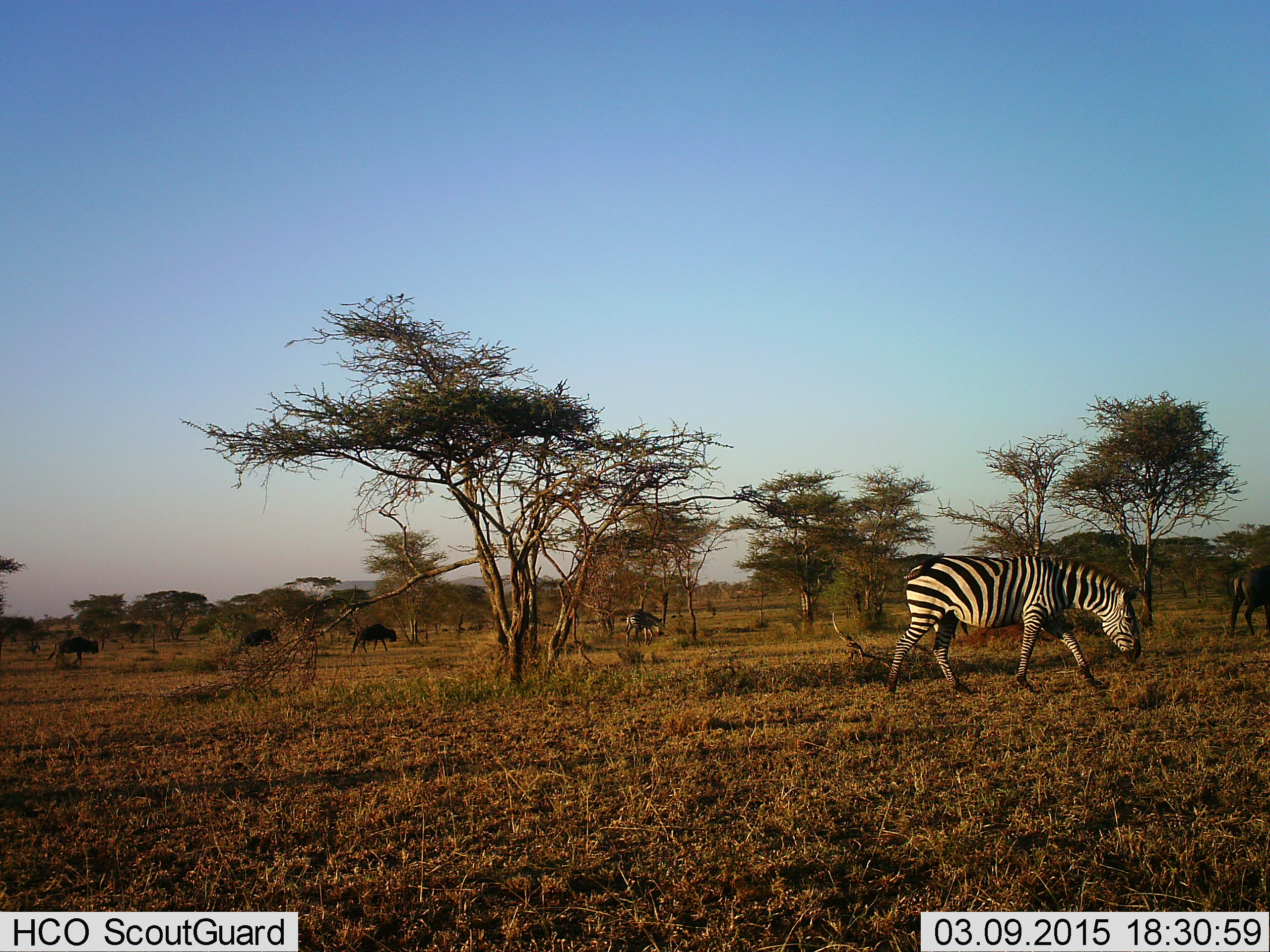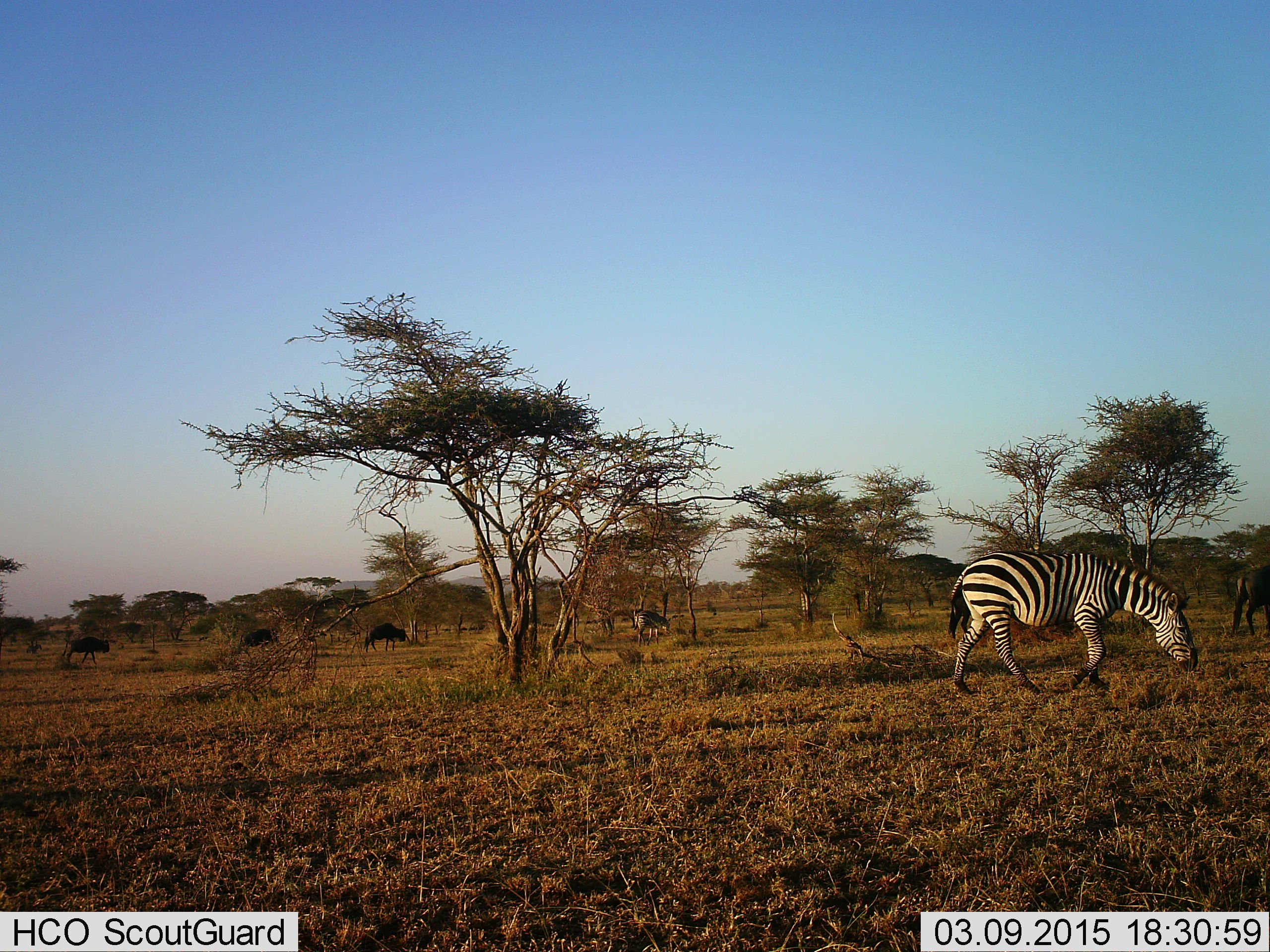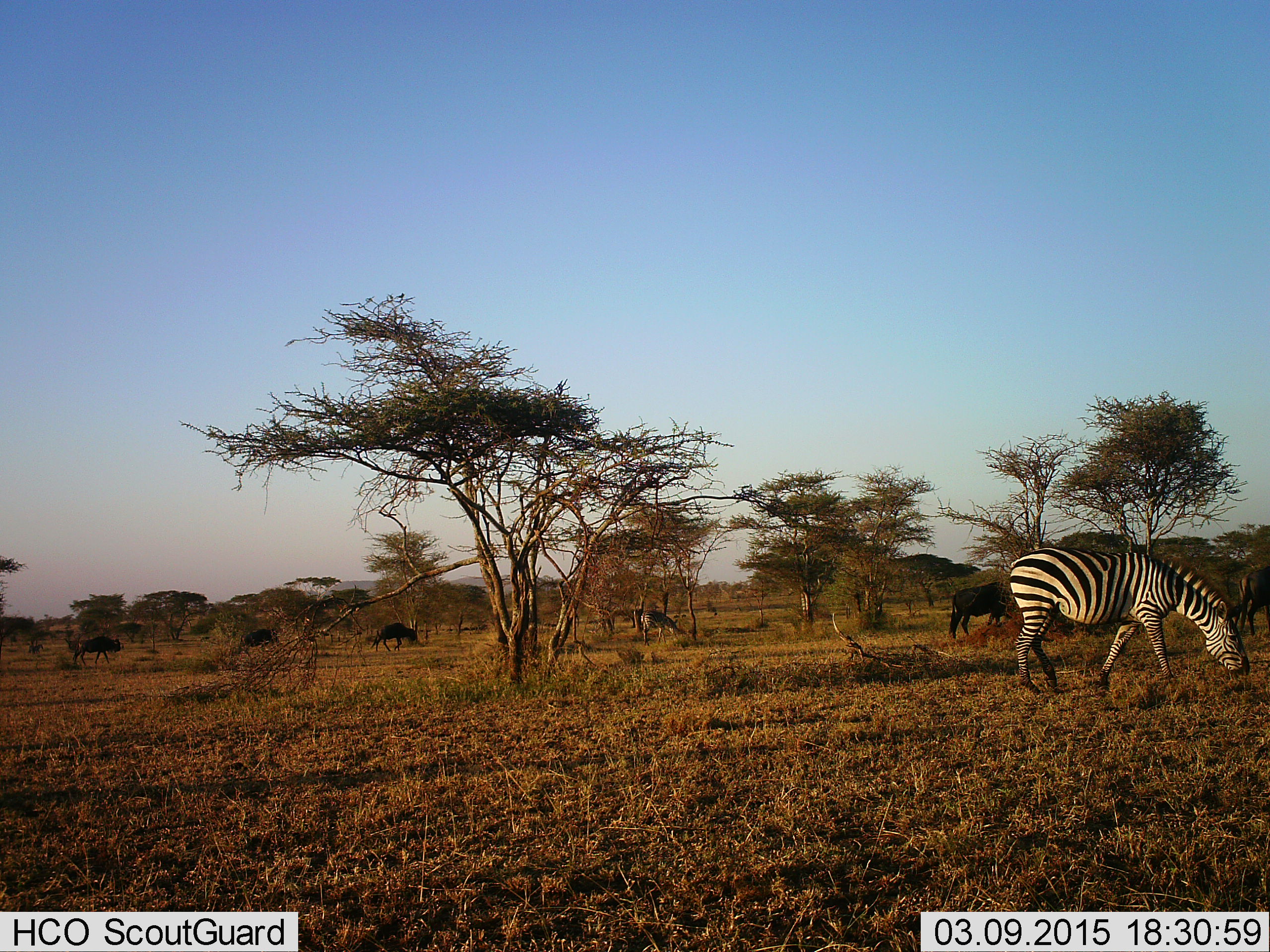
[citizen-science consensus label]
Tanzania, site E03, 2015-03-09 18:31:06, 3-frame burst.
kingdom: Animalia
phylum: Chordata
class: Mammalia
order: Artiodactyla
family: Bovidae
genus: Connochaetes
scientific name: Connochaetes taurinus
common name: blue wildebeest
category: wildebeest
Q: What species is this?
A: Wildebeest (blue wildebeest) (Connochaetes taurinus).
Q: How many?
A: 4.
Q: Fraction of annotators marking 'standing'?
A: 10%.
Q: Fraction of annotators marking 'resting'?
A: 0%.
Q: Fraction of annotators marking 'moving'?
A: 100%.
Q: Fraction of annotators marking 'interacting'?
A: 0%.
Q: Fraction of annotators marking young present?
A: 0%.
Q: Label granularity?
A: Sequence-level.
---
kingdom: Animalia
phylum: Chordata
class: Mammalia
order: Perissodactyla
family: Equidae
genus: Equus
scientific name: Equus quagga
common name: plains zebra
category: zebra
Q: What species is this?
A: Zebra (plains zebra) (Equus quagga).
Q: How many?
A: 2.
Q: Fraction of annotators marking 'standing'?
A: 12%.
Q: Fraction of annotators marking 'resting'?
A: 0%.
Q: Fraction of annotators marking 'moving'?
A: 81%.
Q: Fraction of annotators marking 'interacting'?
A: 0%.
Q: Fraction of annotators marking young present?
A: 0%.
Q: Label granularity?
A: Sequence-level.